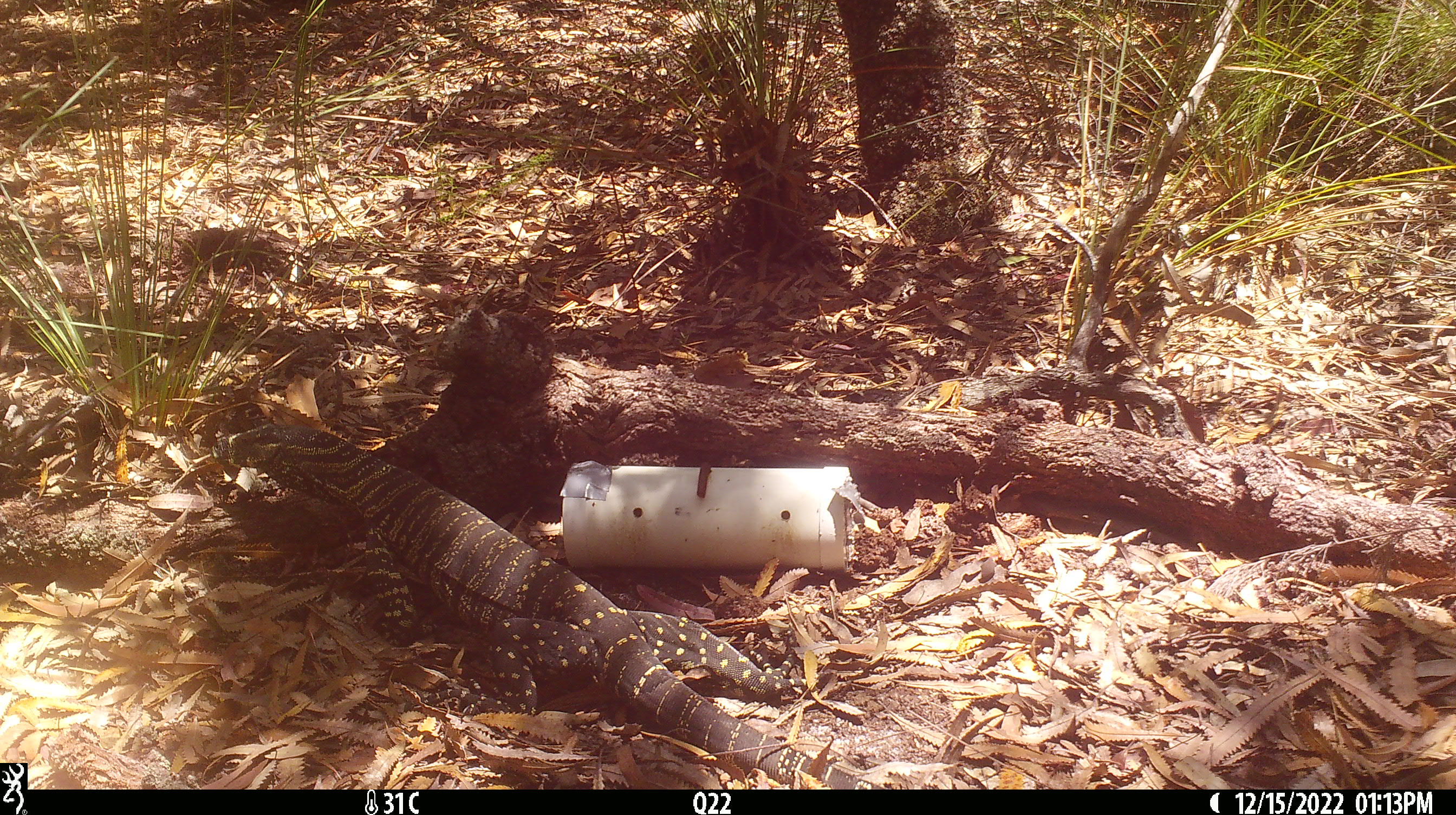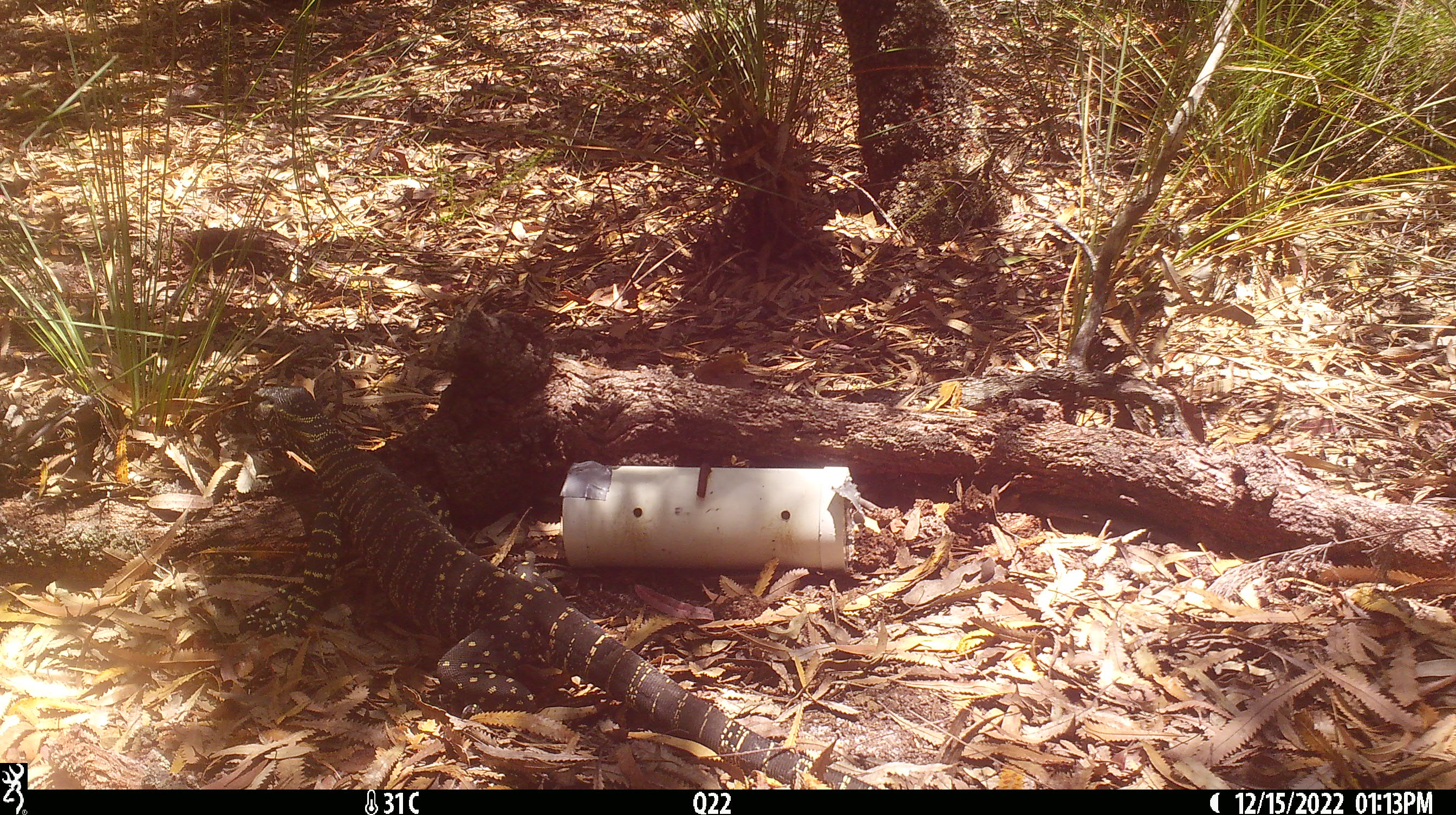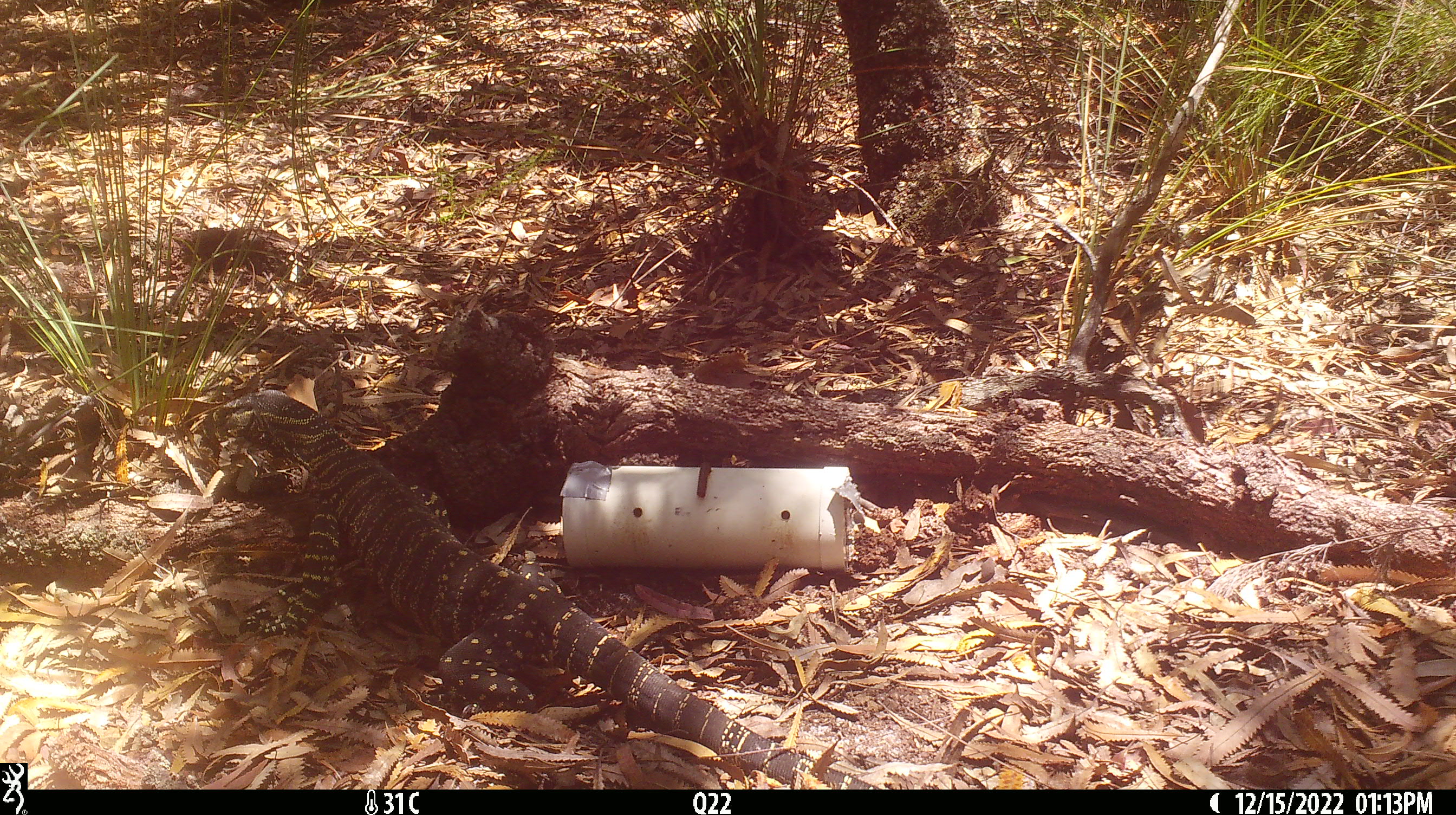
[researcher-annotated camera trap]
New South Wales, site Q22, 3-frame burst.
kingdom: Animalia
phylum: Chordata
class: Reptilia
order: Squamata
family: Varanidae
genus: Varanus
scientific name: Varanus varius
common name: lace monitor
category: goanna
Goanna (lace monitor) (Varanus varius).